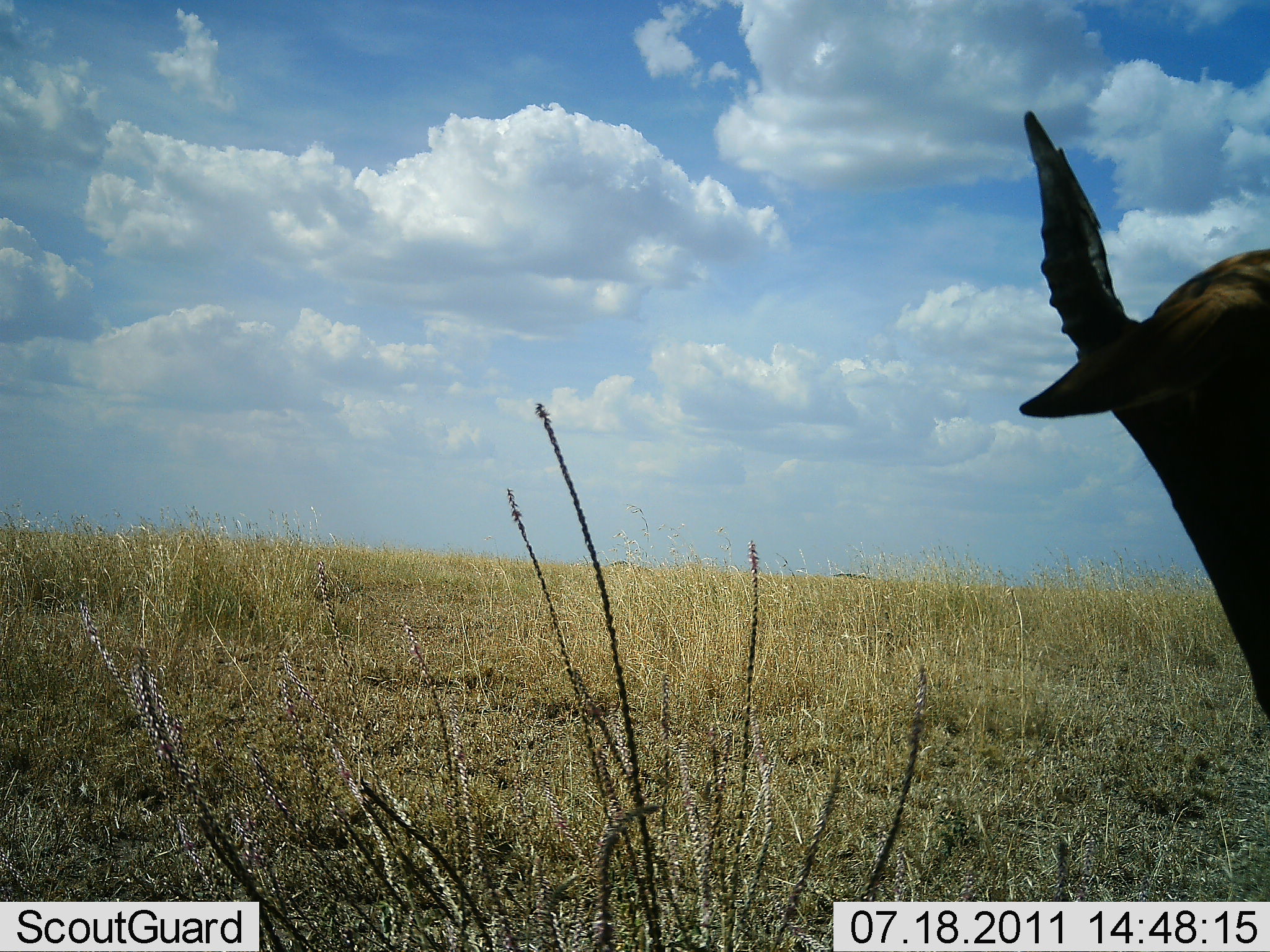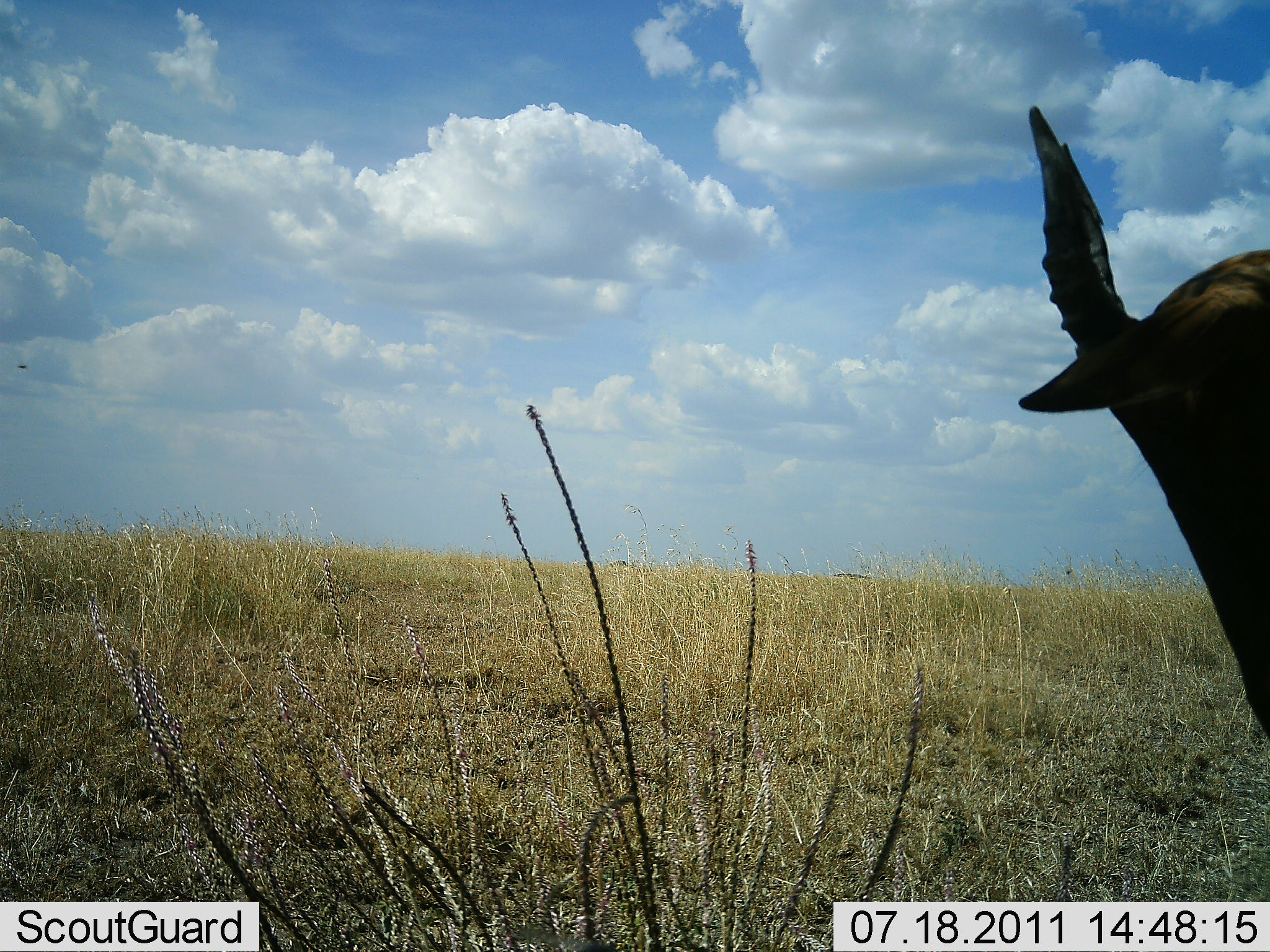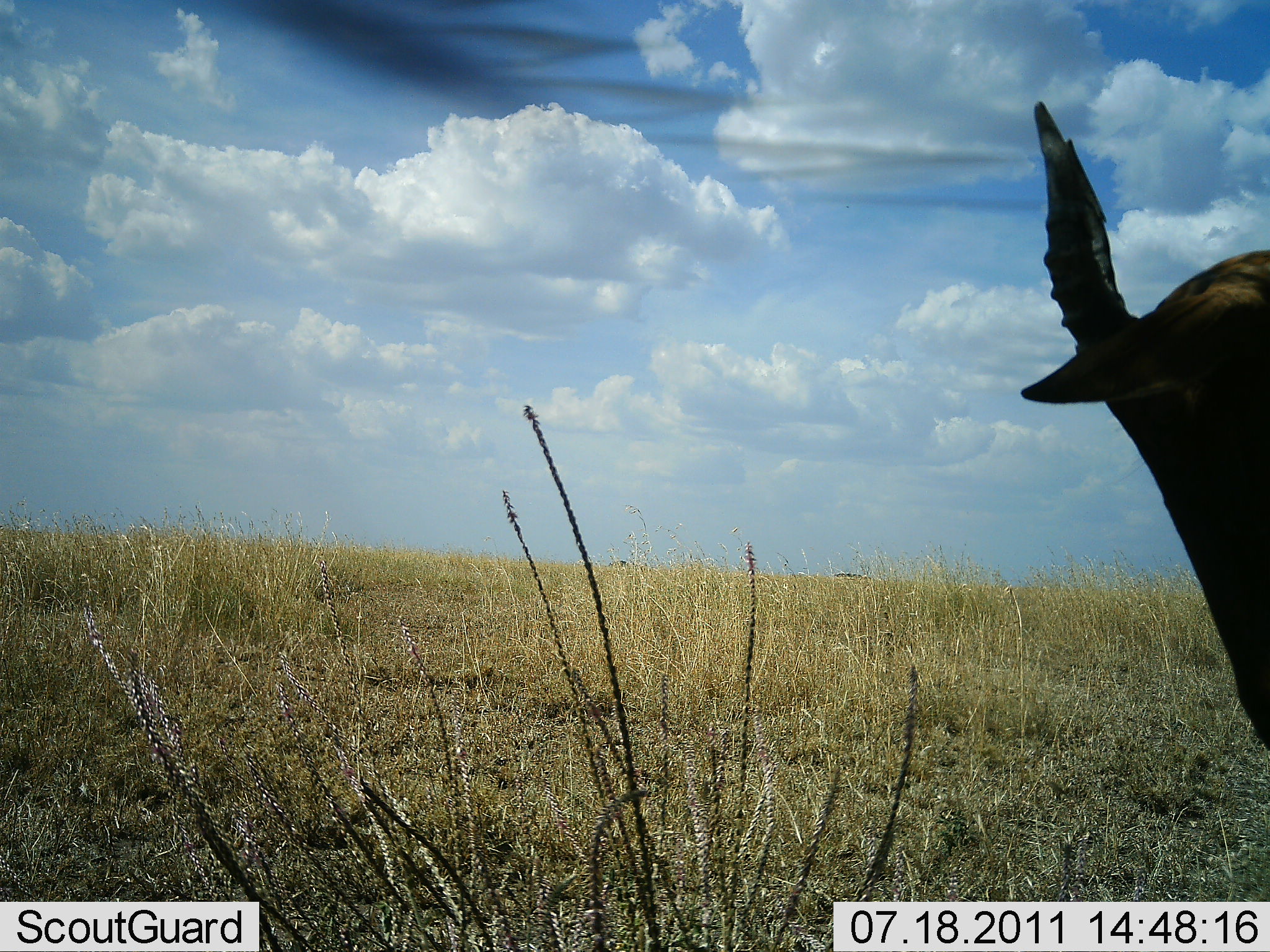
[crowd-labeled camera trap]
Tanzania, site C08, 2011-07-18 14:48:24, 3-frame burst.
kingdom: Animalia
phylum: Chordata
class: Mammalia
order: Artiodactyla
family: Bovidae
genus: Eudorcas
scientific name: Eudorcas thomsonii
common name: thomson's gazelle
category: gazellethomsons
Gazellethomsons (thomson's gazelle) (Eudorcas thomsonii), count 1. Behavior (volunteer vote fractions): standing 80%, resting 0%, moving 0%, interacting 0%. Young present (vote fraction): 0%. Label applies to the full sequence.